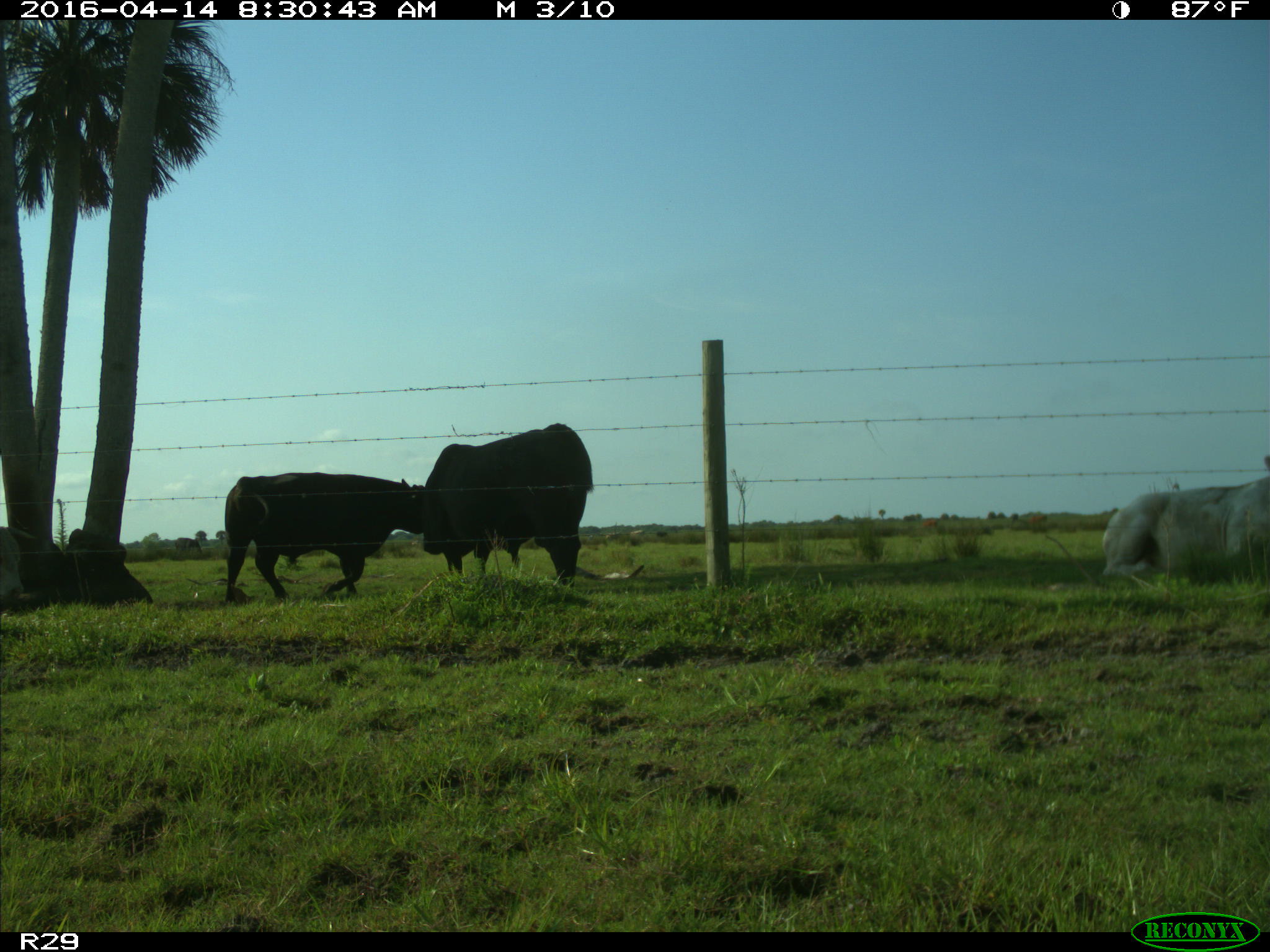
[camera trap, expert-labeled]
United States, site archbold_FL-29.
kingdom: Animalia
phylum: Chordata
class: Mammalia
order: Artiodactyla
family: Bovidae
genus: Bos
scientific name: Bos taurus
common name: domestic cow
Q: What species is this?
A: Bos taurus (domestic cow).